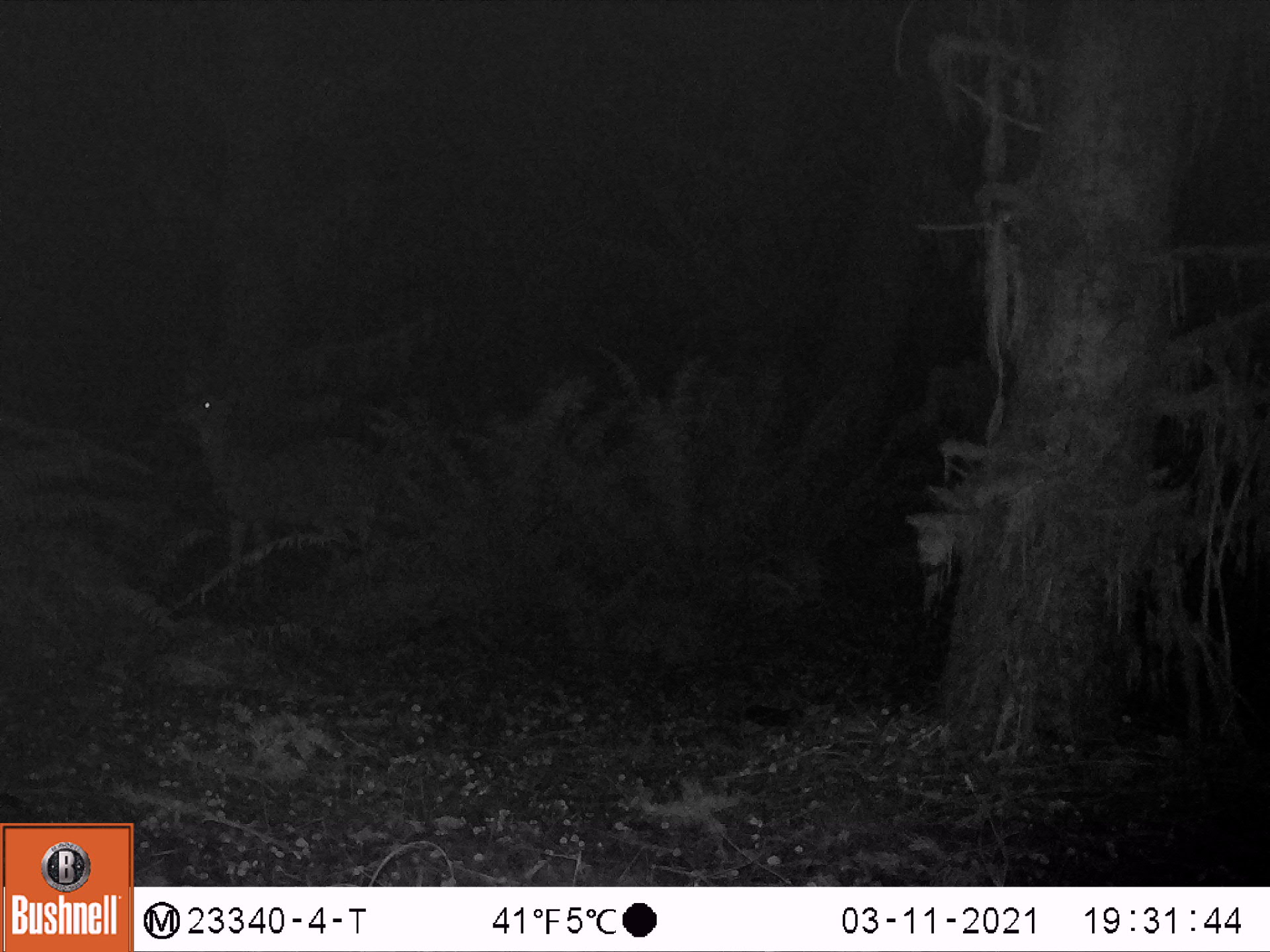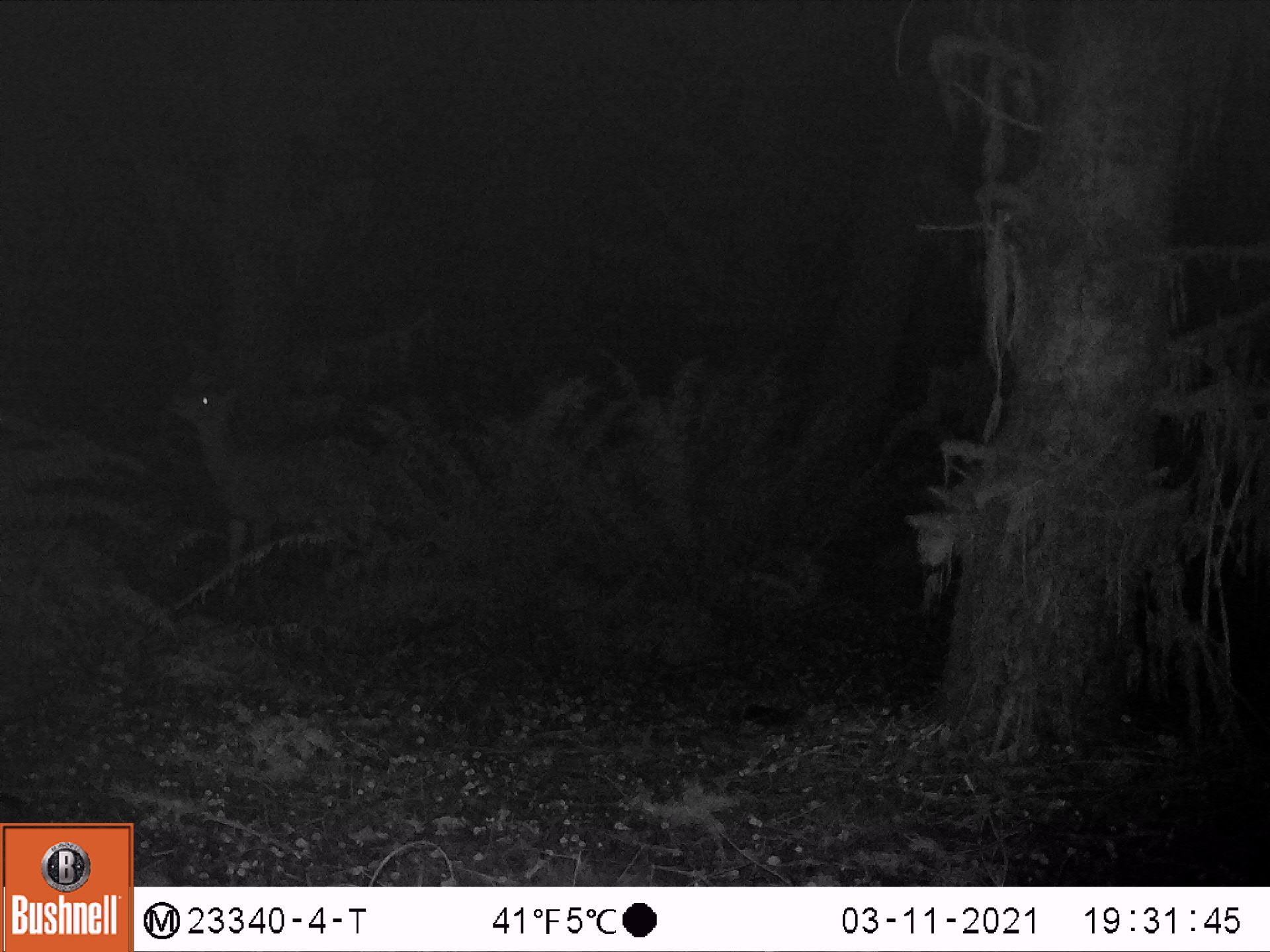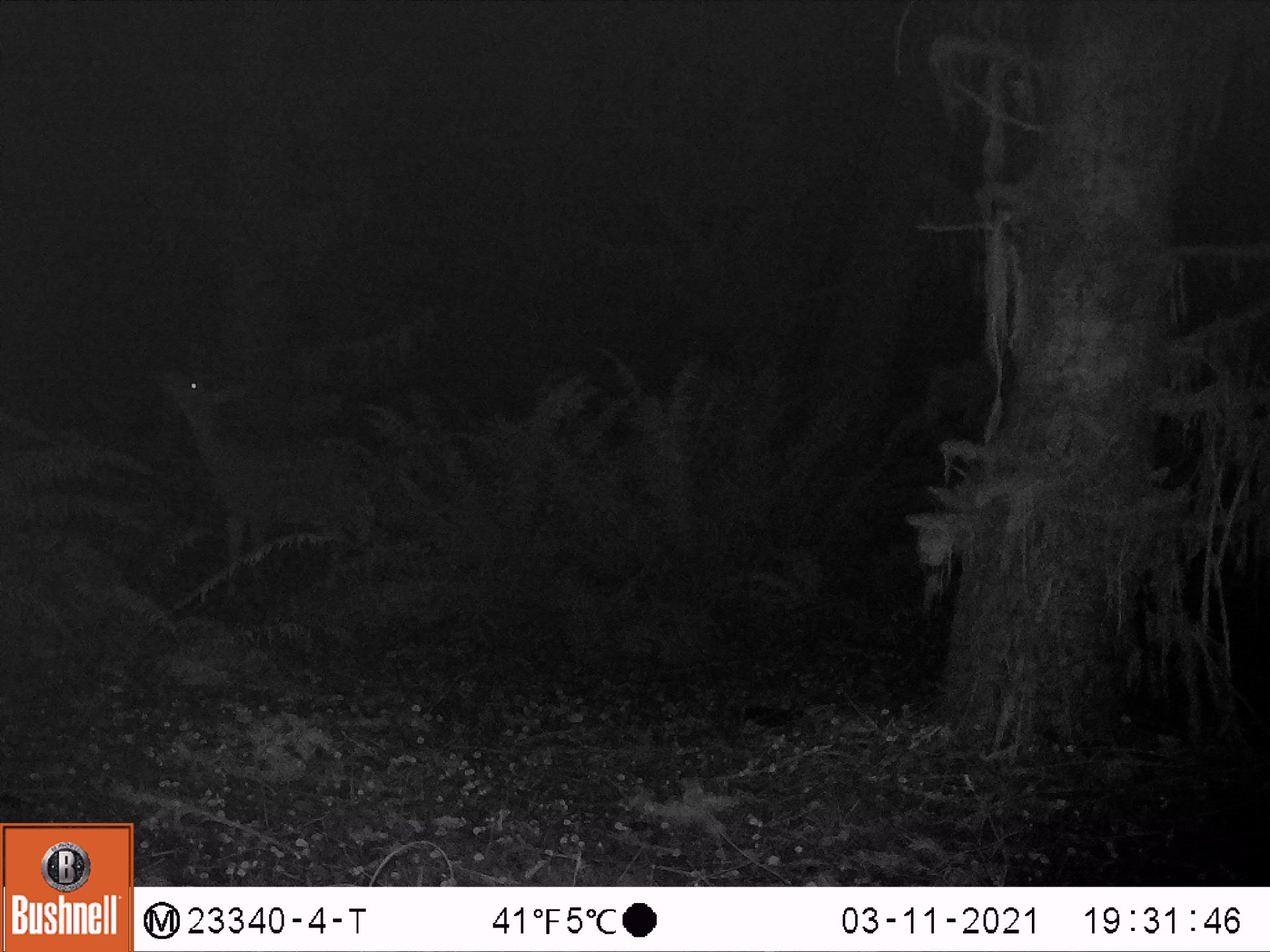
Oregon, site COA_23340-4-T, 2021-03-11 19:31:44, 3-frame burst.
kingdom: Animalia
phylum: Chordata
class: Mammalia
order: Artiodactyla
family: Cervidae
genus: Odocoileus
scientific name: Odocoileus hemionus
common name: black-tailed deer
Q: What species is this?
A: Black-tailed deer (Odocoileus hemionus).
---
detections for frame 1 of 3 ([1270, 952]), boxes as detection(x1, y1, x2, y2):
black-tailed deer: detection(162, 376, 404, 613)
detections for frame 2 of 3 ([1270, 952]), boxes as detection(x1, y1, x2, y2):
black-tailed deer: detection(161, 384, 398, 614)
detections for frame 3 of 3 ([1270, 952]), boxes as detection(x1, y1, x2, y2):
black-tailed deer: detection(154, 366, 376, 604)